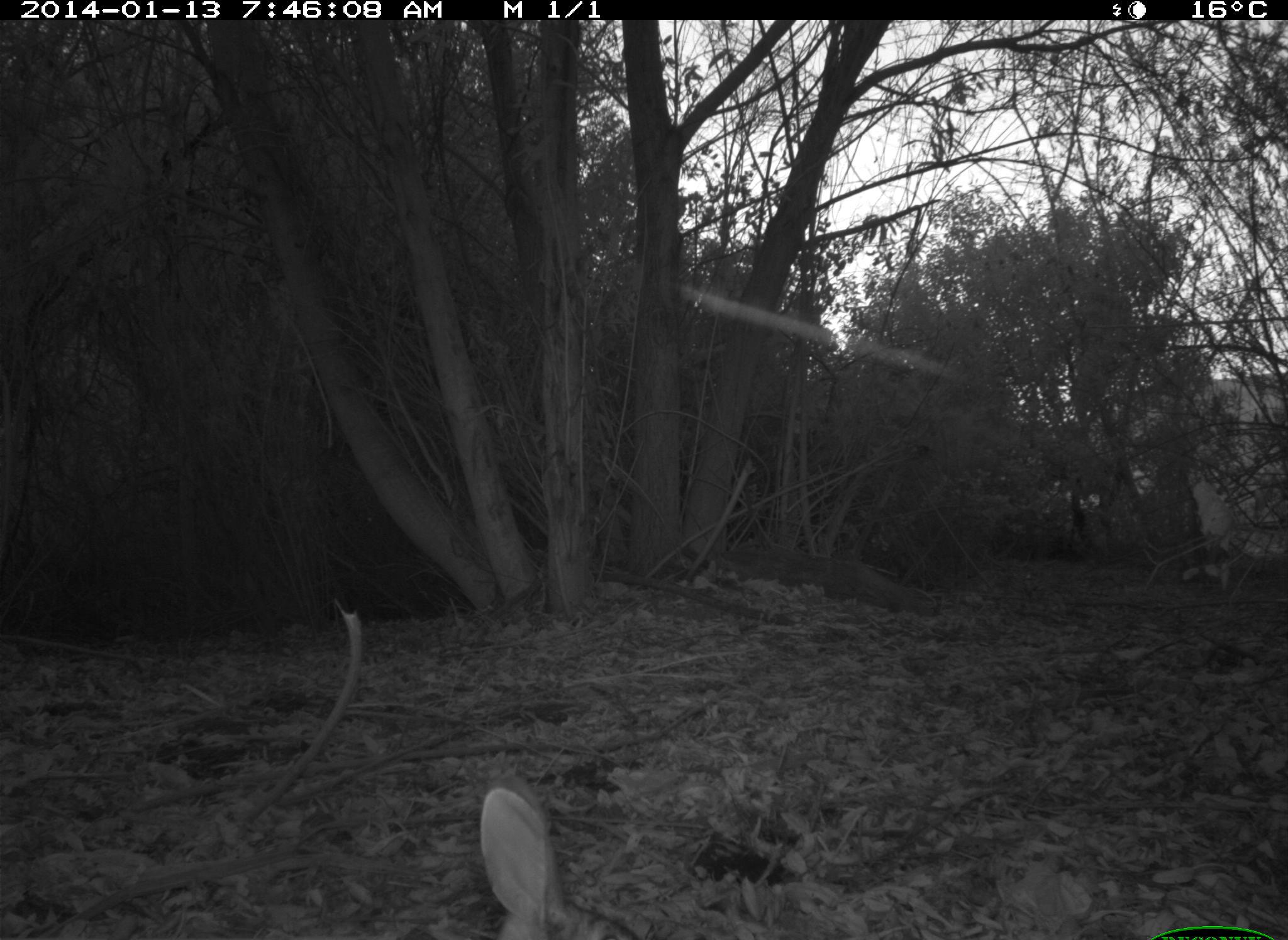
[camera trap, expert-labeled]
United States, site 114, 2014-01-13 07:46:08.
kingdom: Animalia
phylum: Chordata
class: Mammalia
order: Lagomorpha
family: Leporidae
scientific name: Leporidae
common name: rabbits and hares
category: rabbit